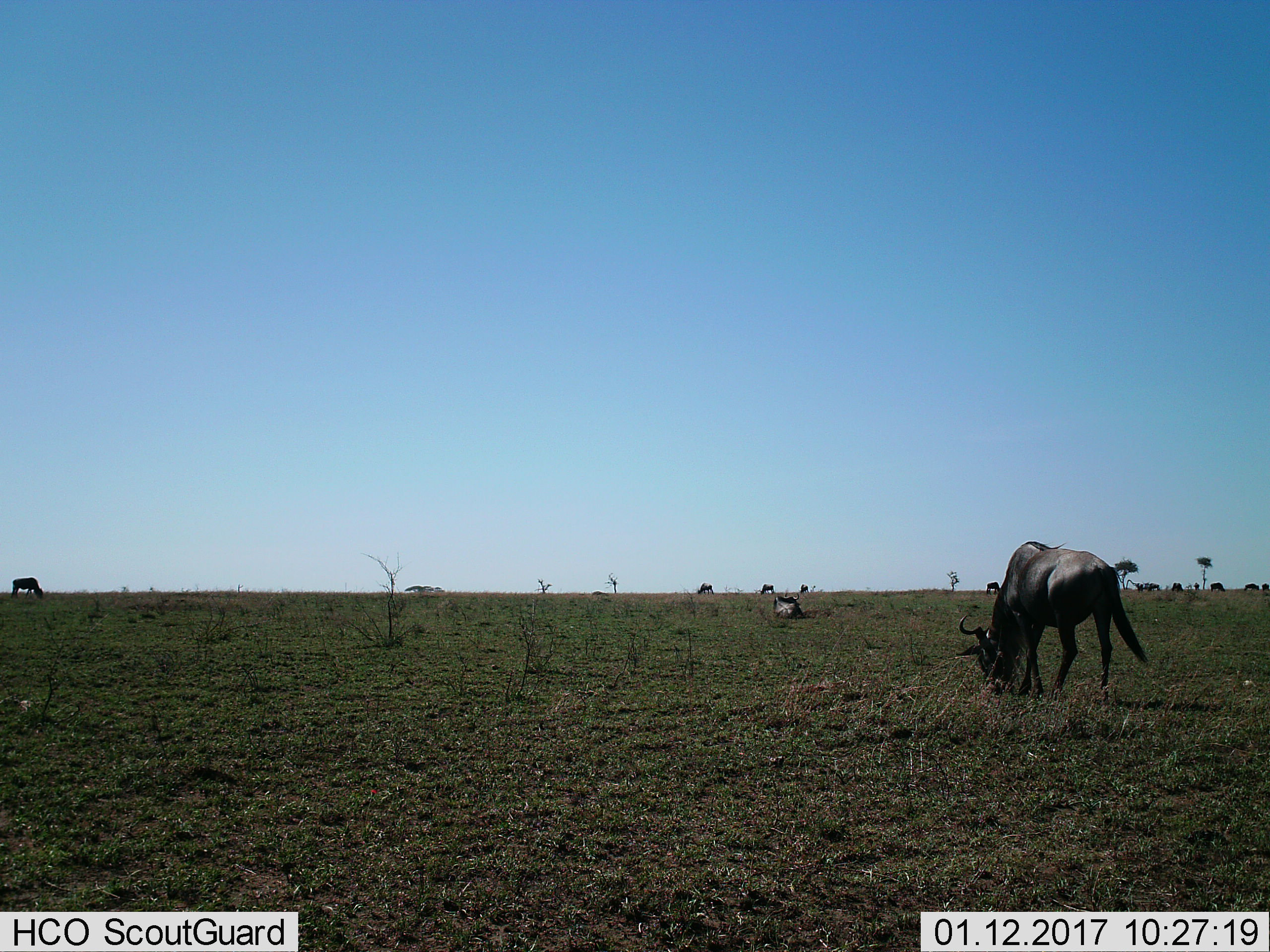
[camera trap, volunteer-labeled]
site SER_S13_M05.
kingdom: Animalia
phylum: Chordata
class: Mammalia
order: Artiodactyla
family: Bovidae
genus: Connochaetes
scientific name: Connochaetes taurinus taurinus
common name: blue wildebeest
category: wildebeestblue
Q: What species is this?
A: Wildebeestblue (blue wildebeest) (Connochaetes taurinus taurinus).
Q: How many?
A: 11-50.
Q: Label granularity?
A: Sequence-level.